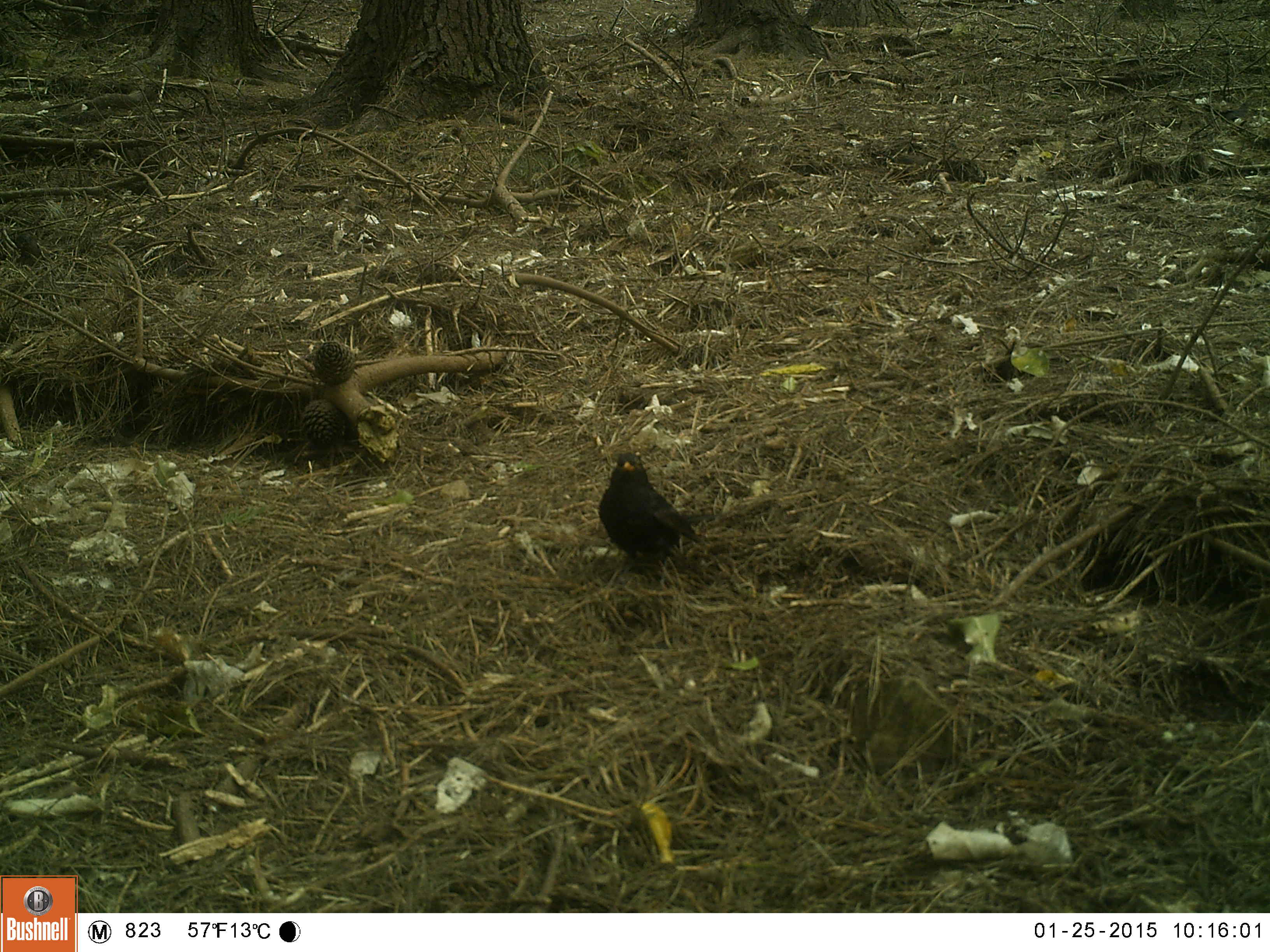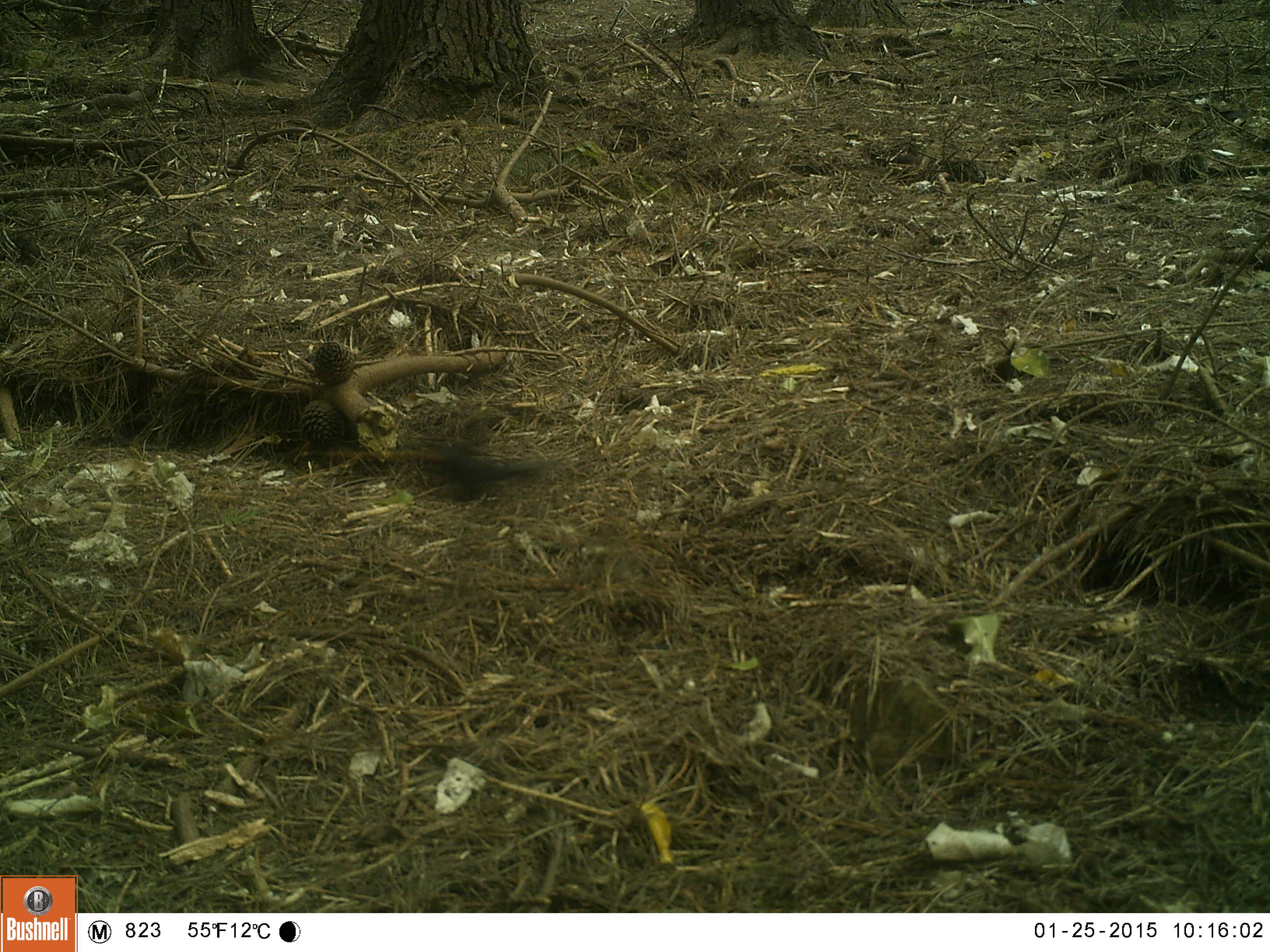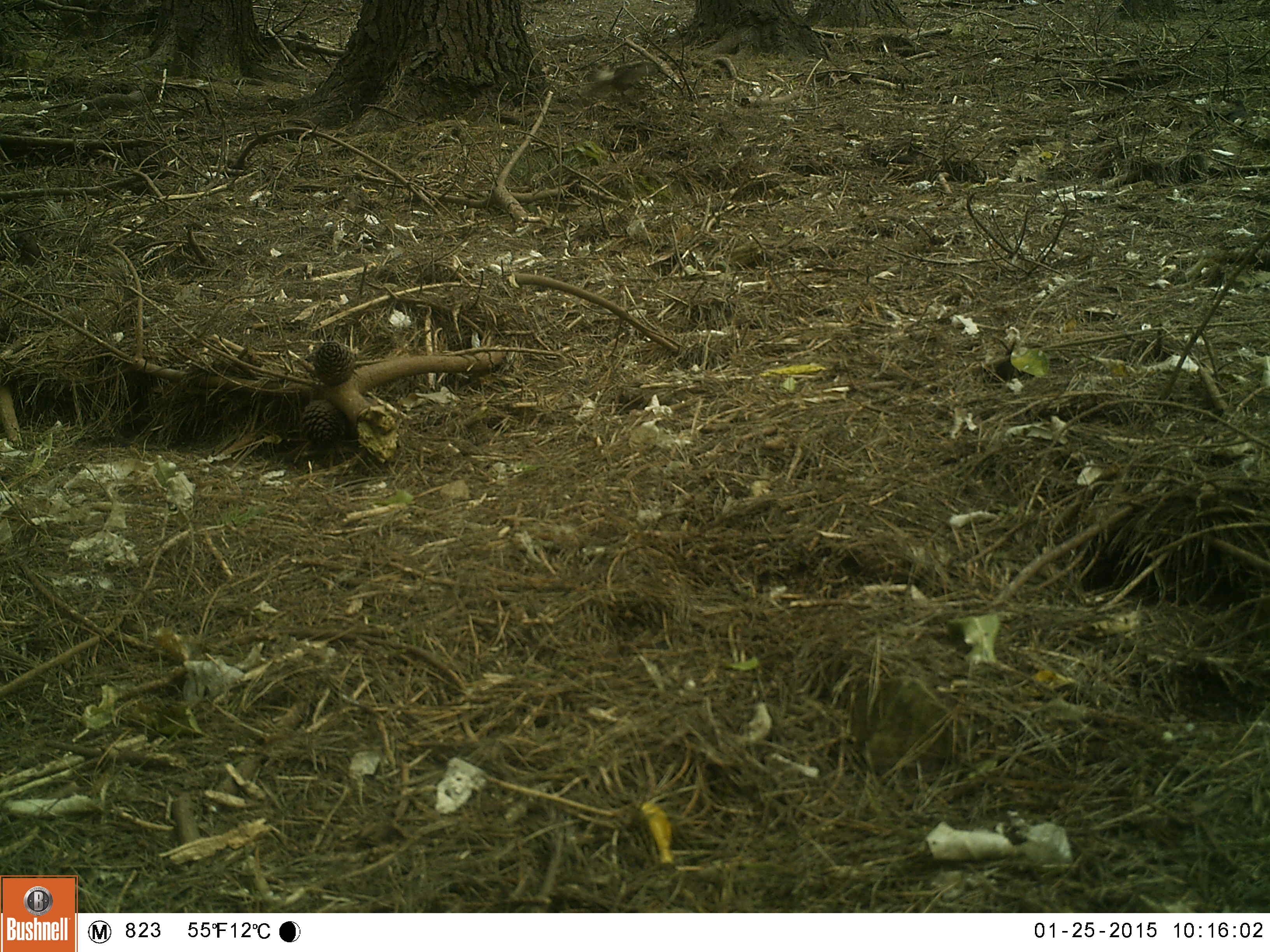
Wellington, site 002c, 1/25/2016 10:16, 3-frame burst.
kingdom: Animalia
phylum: Chordata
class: Aves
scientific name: Aves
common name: bird